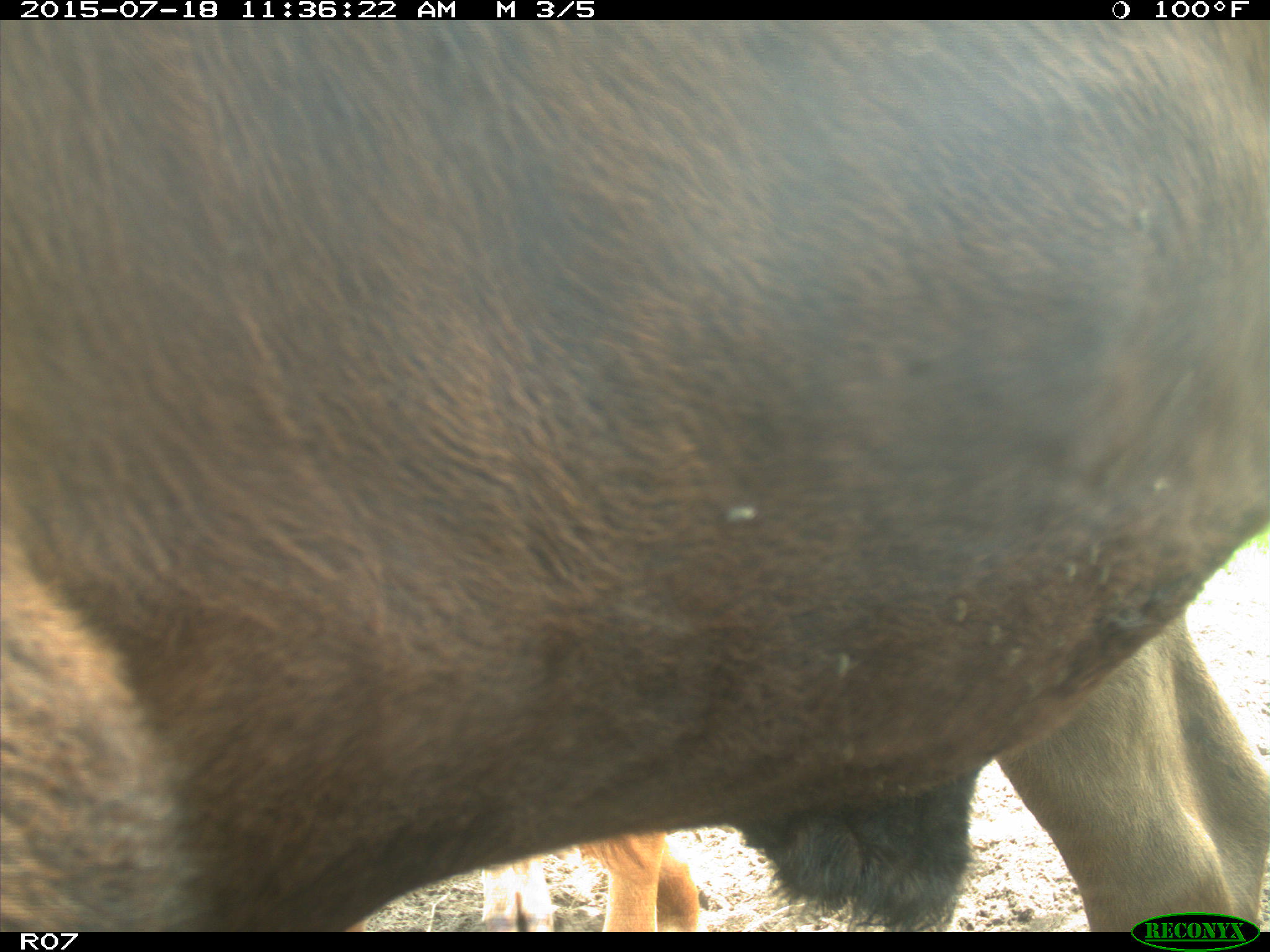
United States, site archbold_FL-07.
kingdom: Animalia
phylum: Chordata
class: Mammalia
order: Artiodactyla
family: Bovidae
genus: Bos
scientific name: Bos taurus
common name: domestic cow